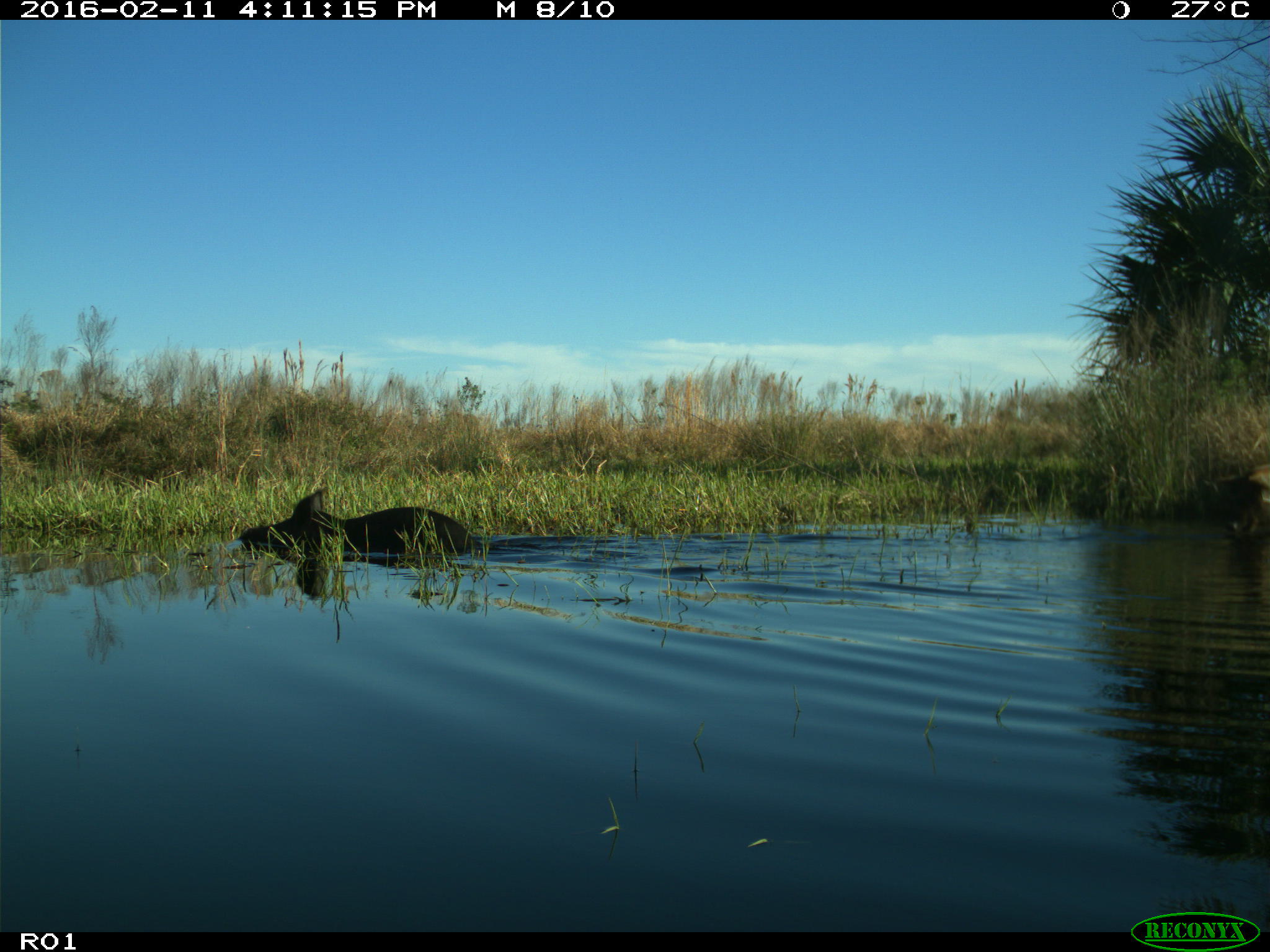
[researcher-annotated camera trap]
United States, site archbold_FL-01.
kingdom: Animalia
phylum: Chordata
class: Mammalia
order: Artiodactyla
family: Suidae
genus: Sus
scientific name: Sus scrofa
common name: wild boar